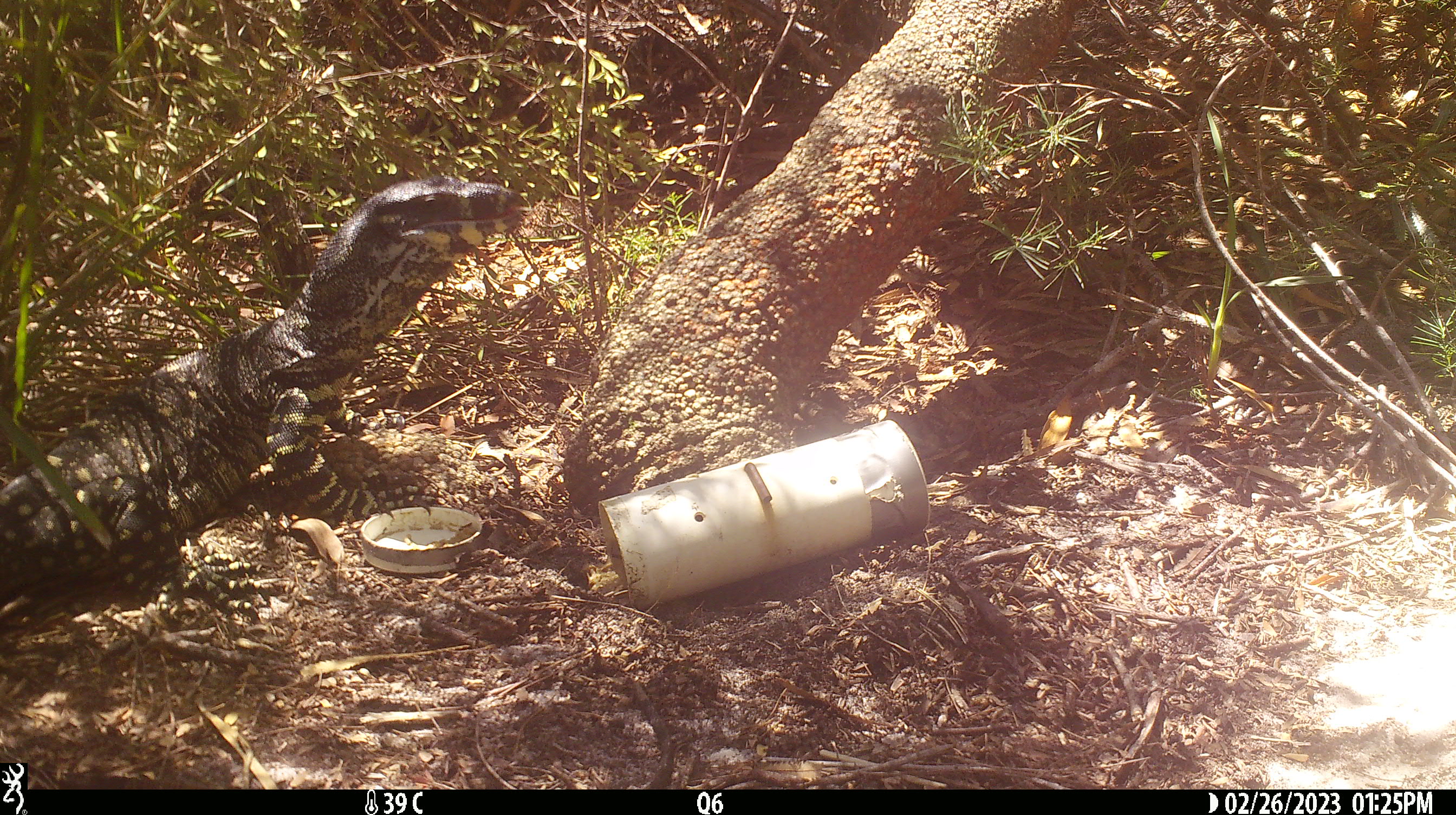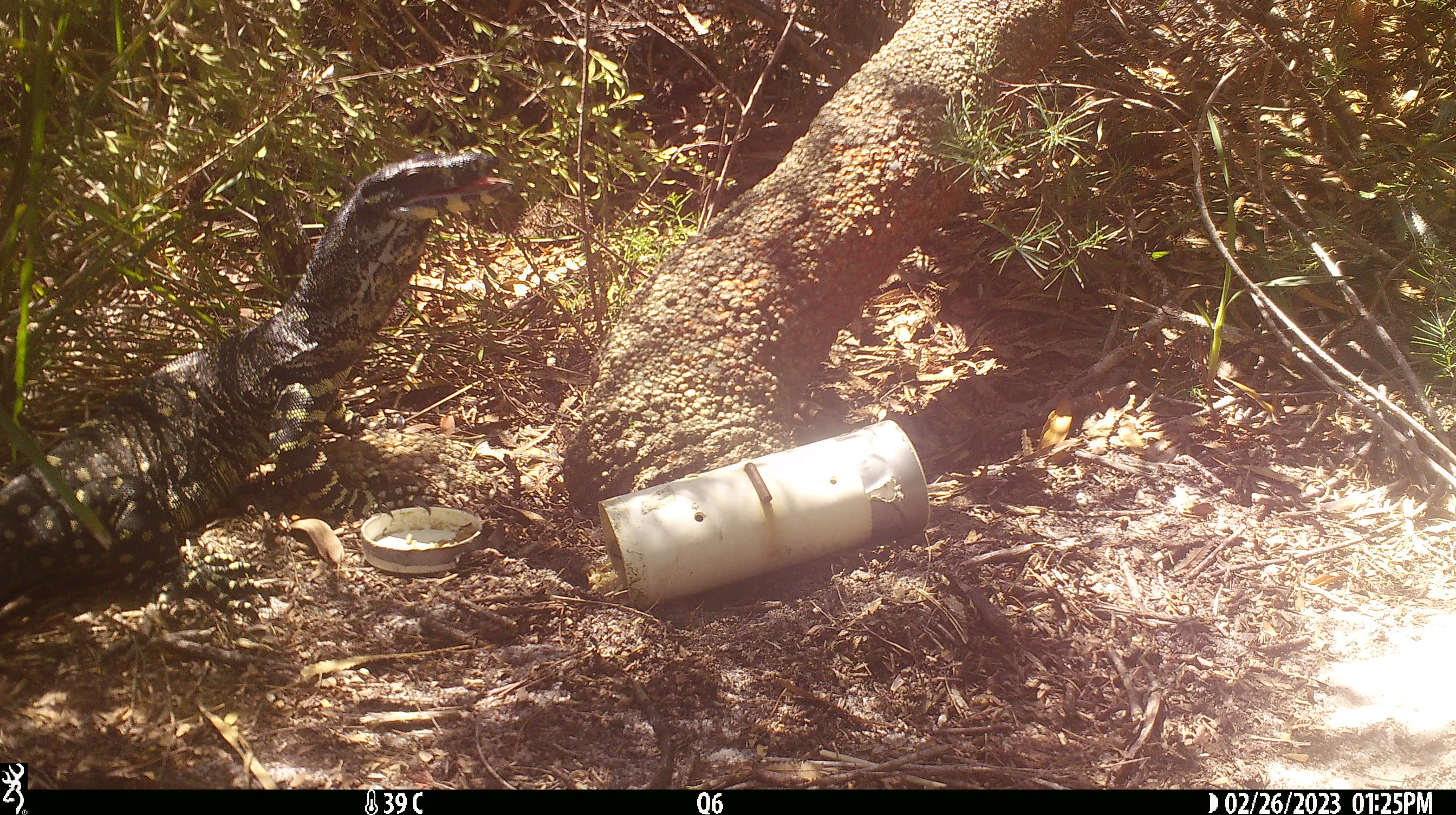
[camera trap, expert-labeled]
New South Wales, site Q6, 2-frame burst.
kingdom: Animalia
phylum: Chordata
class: Reptilia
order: Squamata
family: Varanidae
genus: Varanus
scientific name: Varanus varius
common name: lace monitor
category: goanna